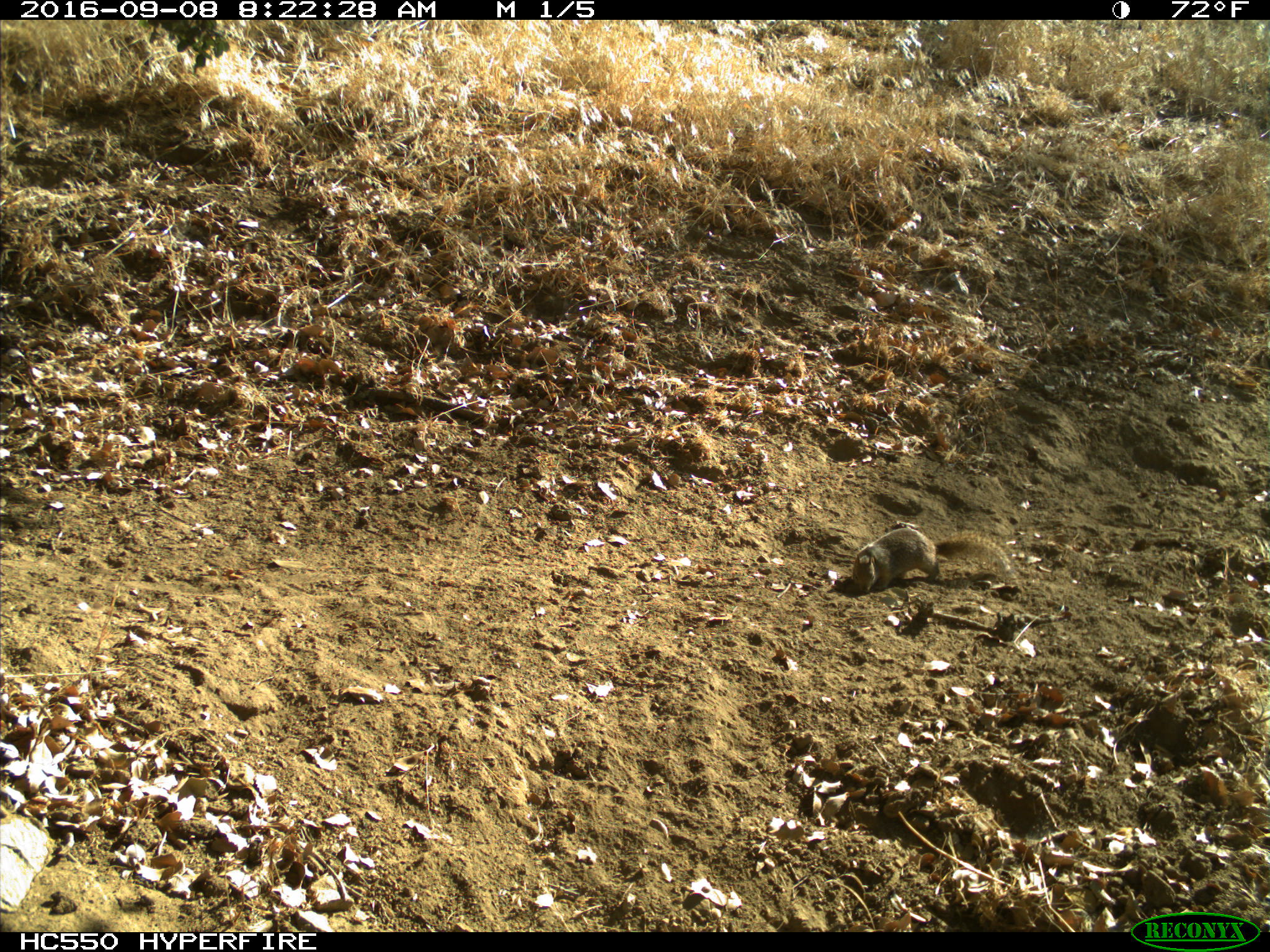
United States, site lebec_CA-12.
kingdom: Animalia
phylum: Chordata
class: Mammalia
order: Rodentia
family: Sciuridae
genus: Otospermophilus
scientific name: Otospermophilus beecheyi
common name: california ground squirrel